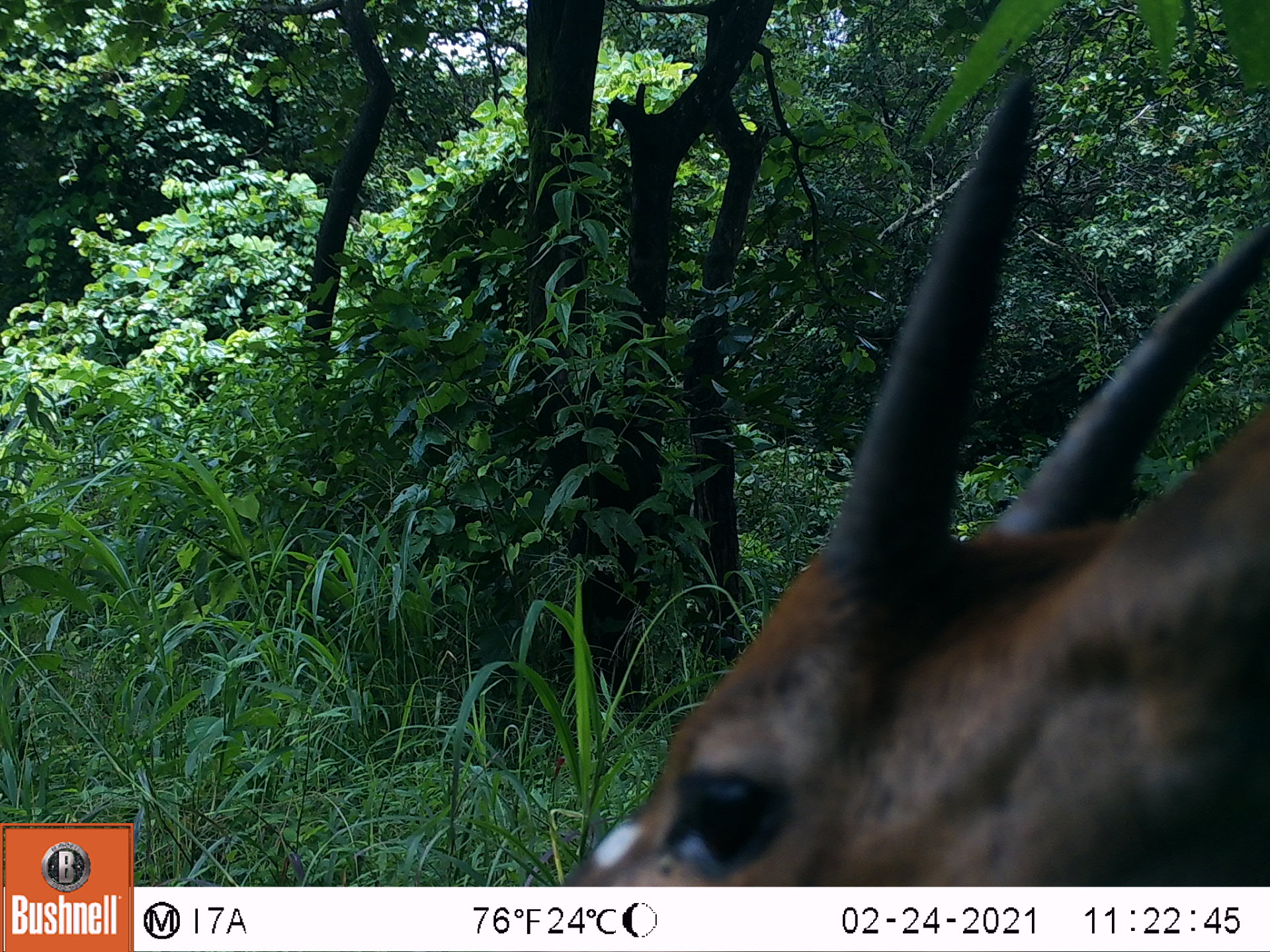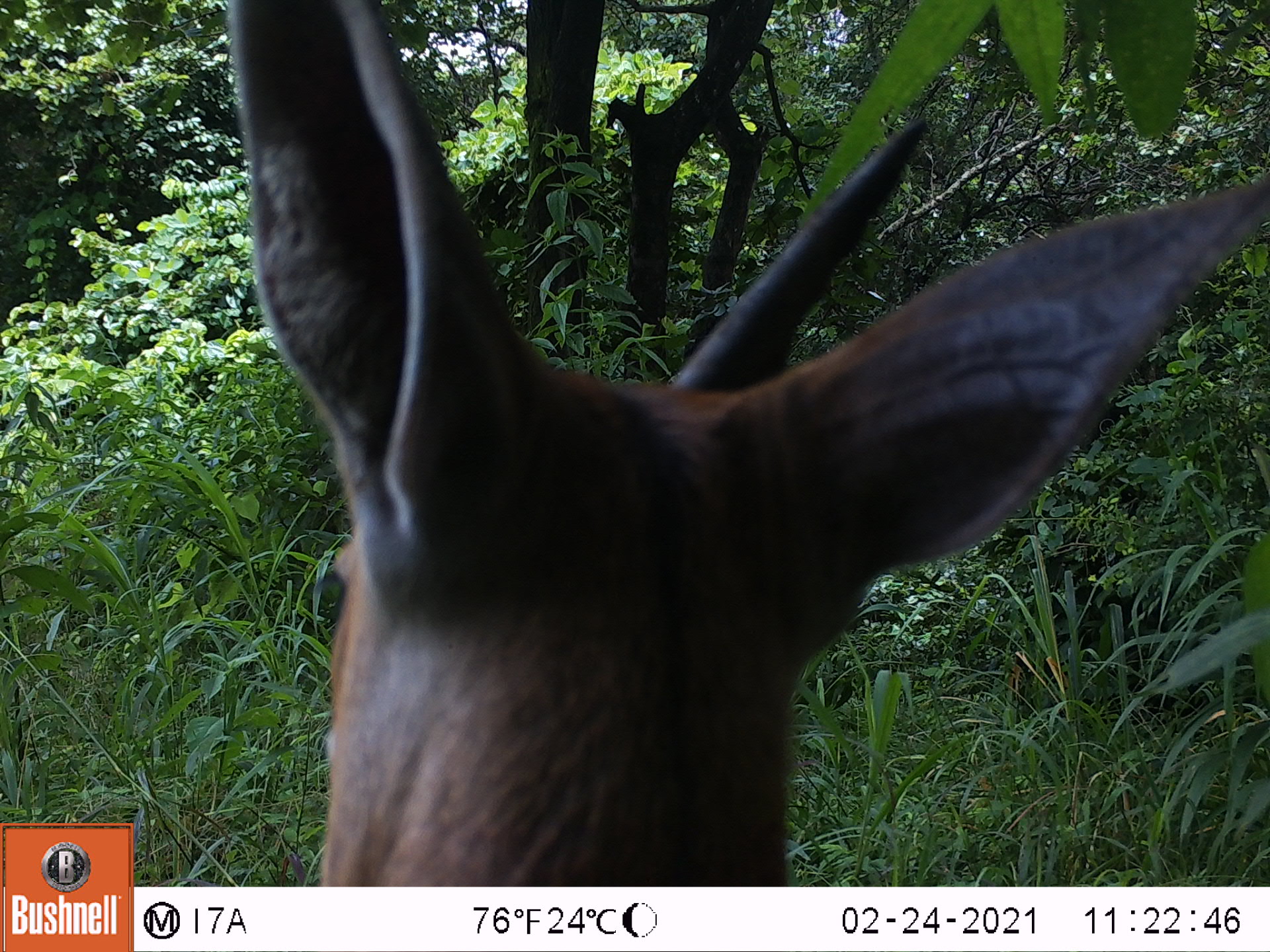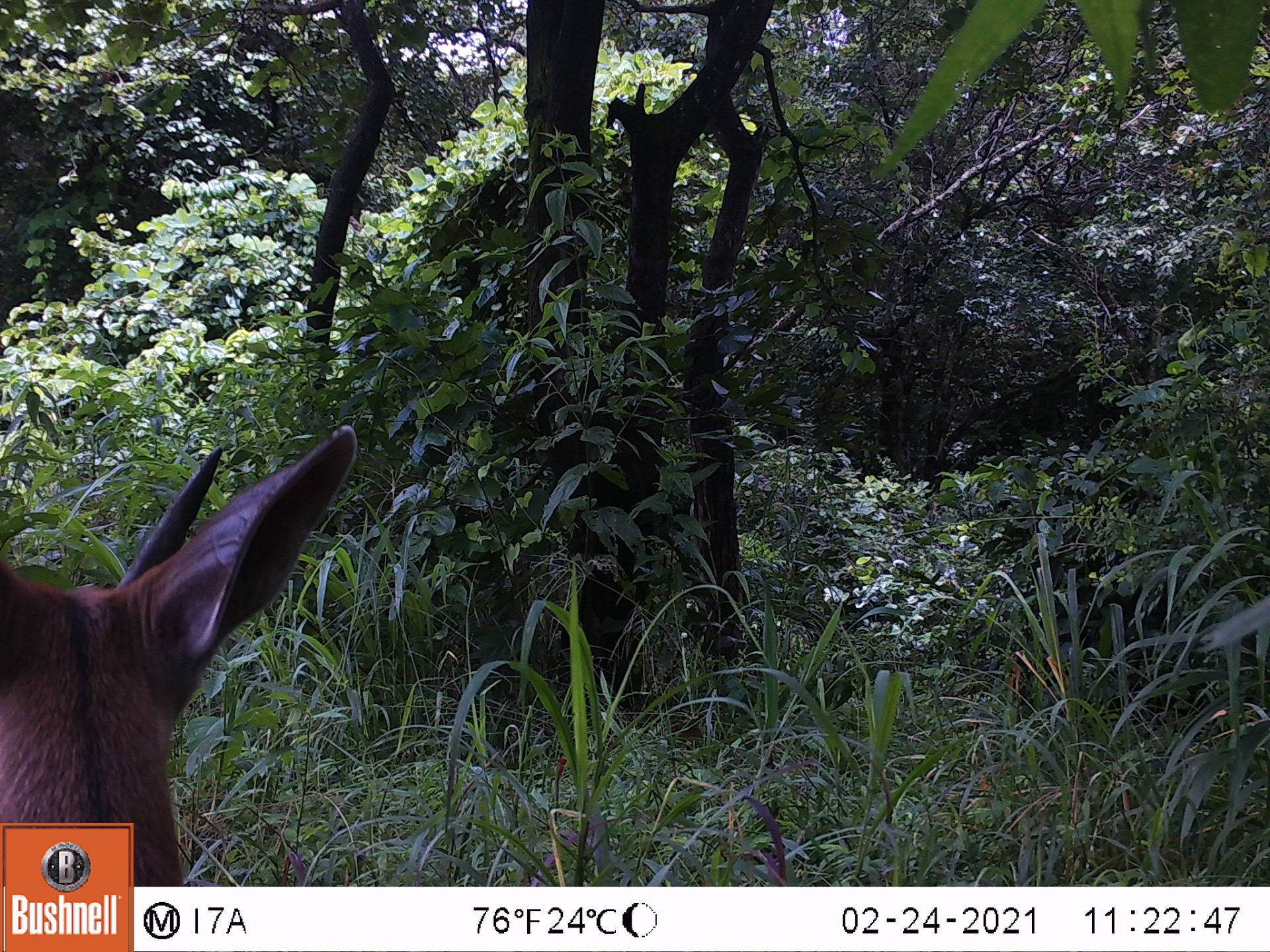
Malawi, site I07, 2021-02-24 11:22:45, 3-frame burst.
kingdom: Animalia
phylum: Chordata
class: Mammalia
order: Artiodactyla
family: Bovidae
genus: Tragelaphus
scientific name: Tragelaphus sylvaticus sylvaticus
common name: cape bushbuck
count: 1